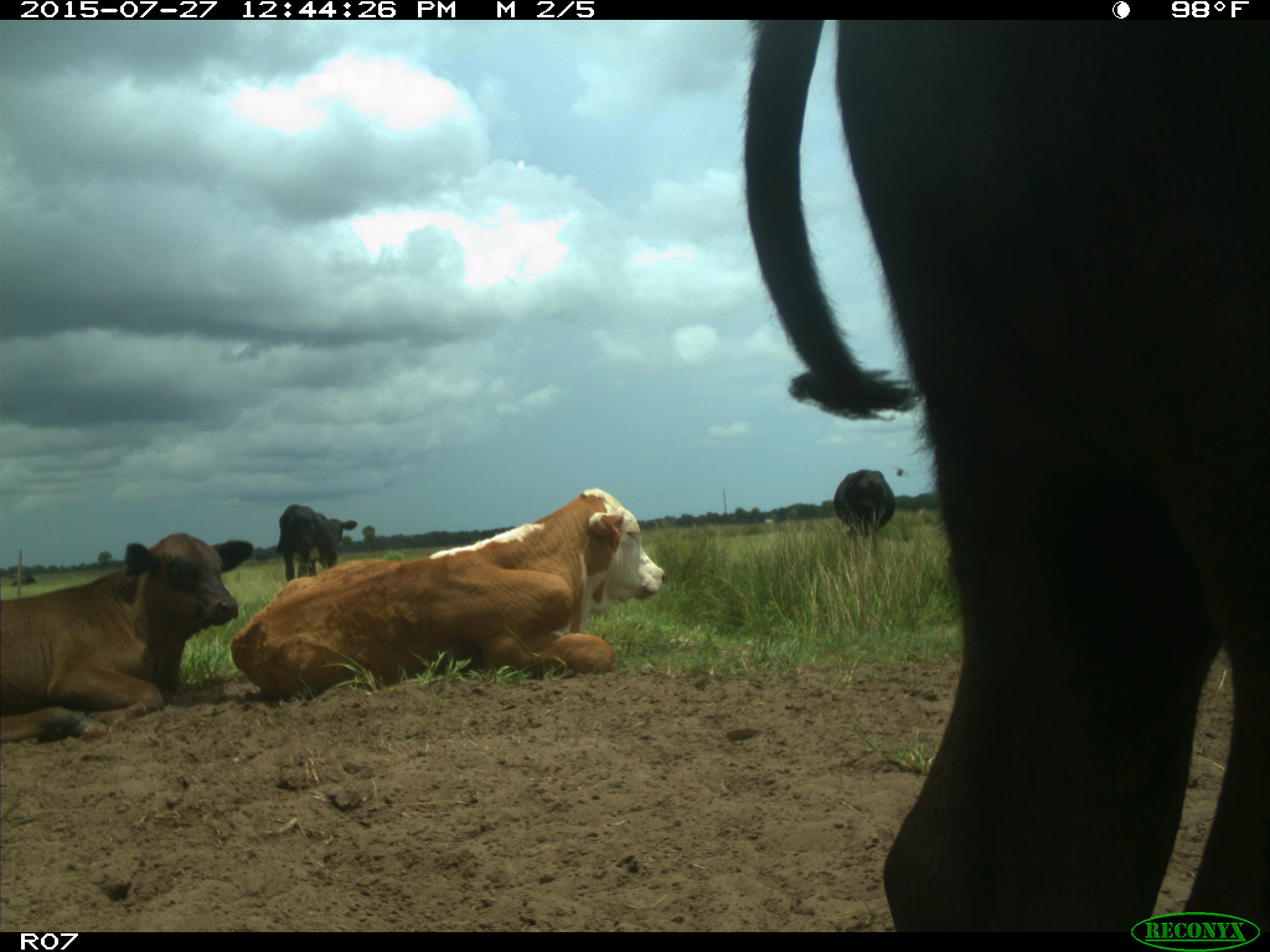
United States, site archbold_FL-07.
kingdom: Animalia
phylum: Chordata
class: Mammalia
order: Artiodactyla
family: Bovidae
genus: Bos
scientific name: Bos taurus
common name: domestic cow